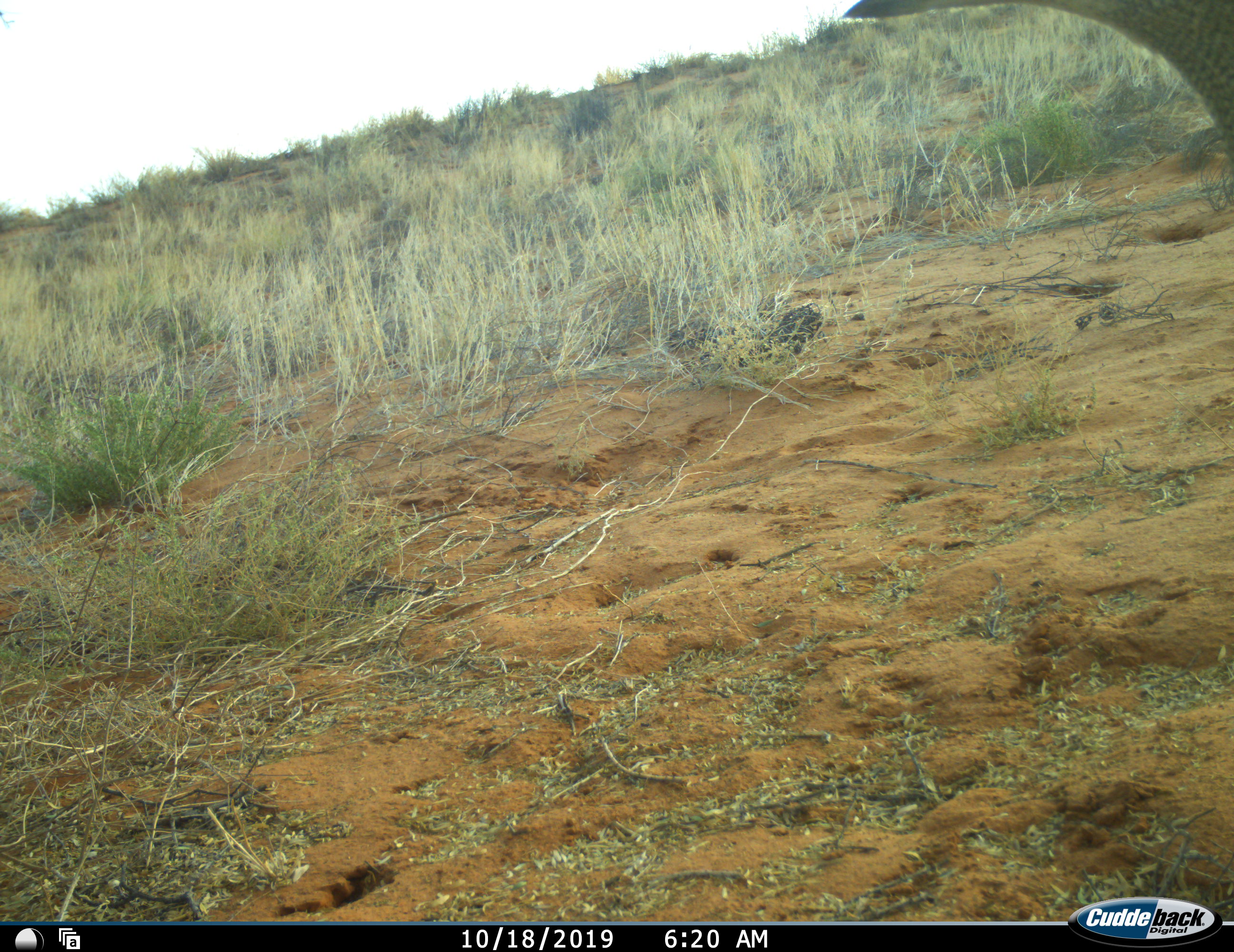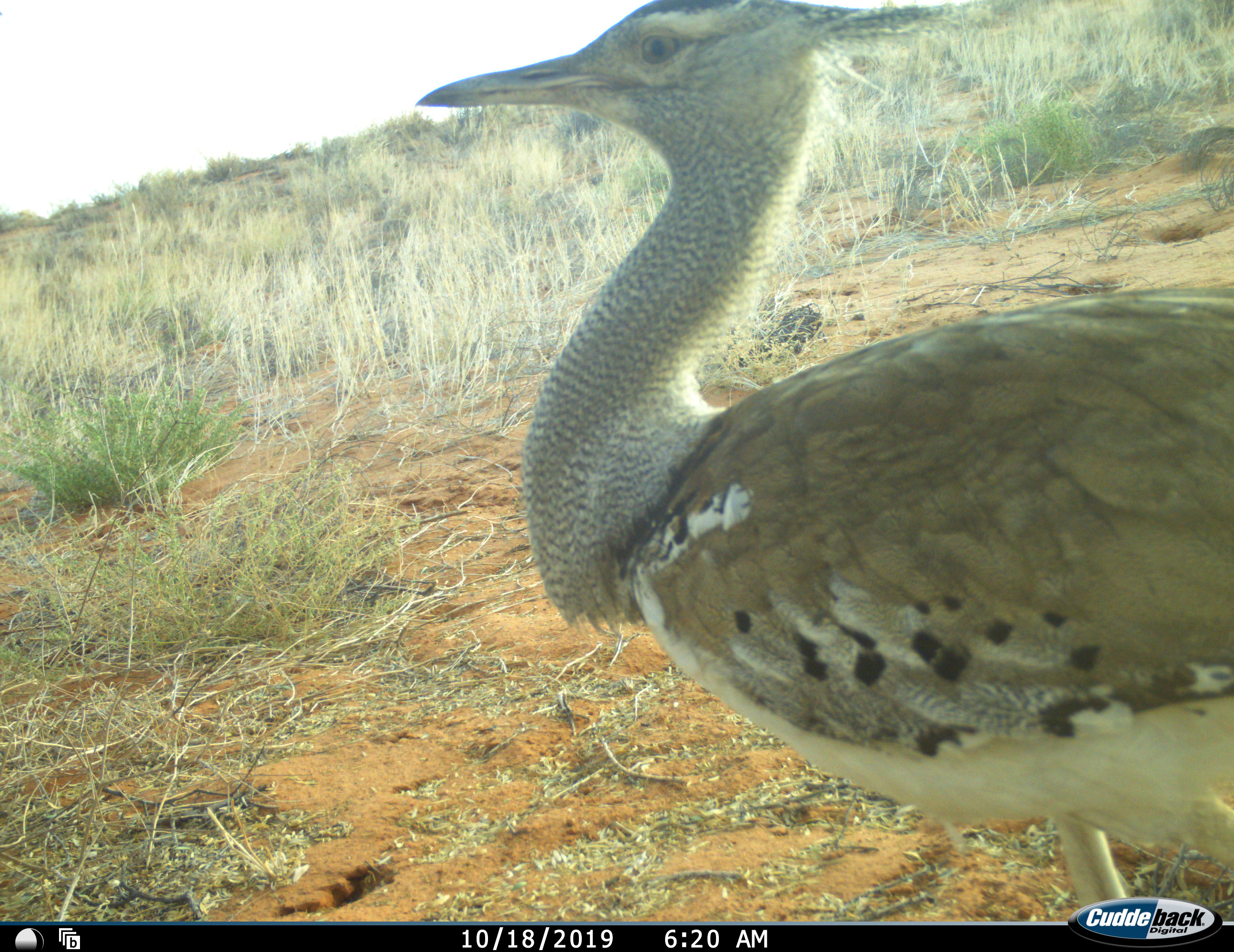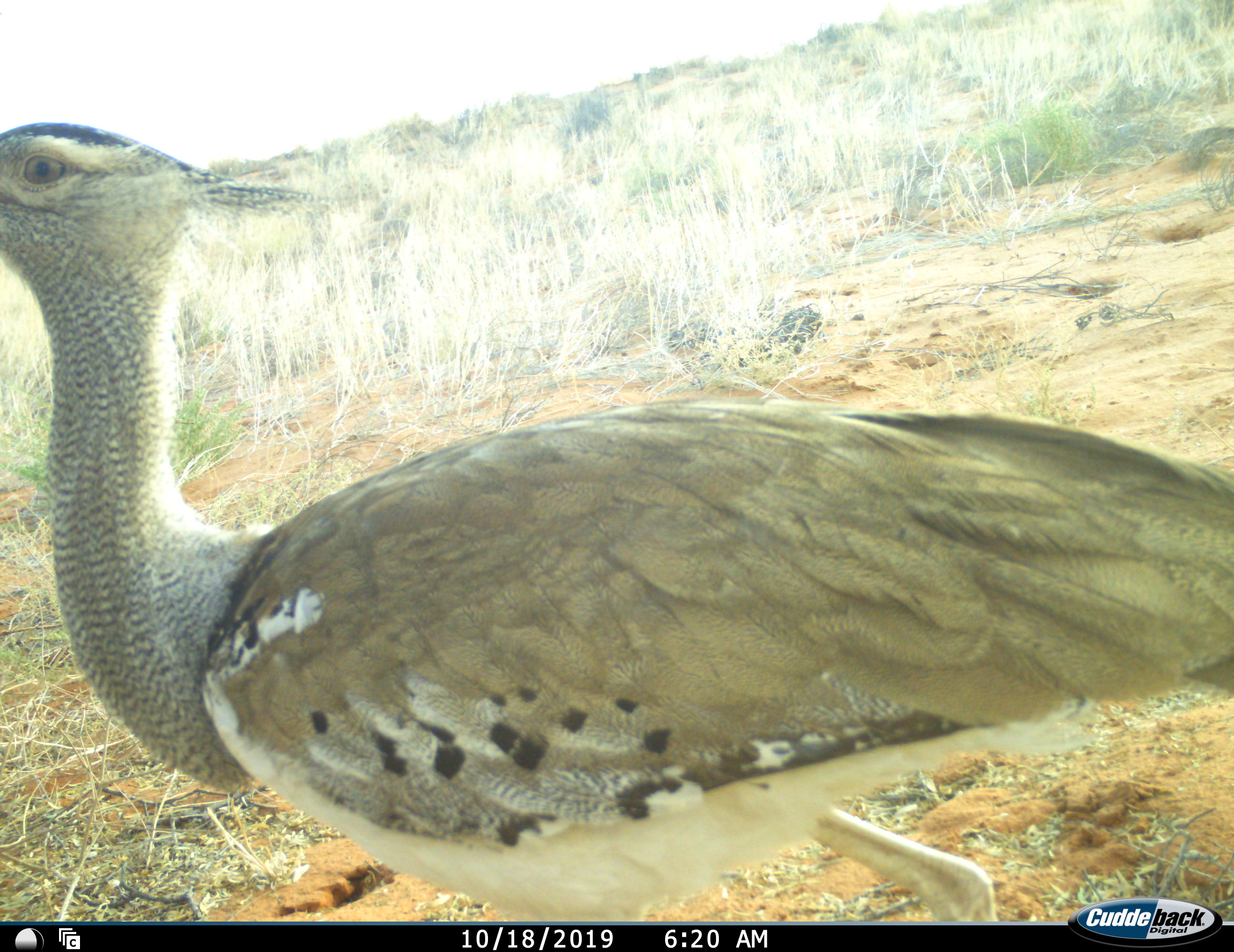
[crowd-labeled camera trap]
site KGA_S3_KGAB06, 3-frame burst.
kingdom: Animalia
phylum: Chordata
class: Aves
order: Otidiformes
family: Otididae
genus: Ardeotis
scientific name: Ardeotis kori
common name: kori bustard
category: bustardkori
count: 1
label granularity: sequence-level